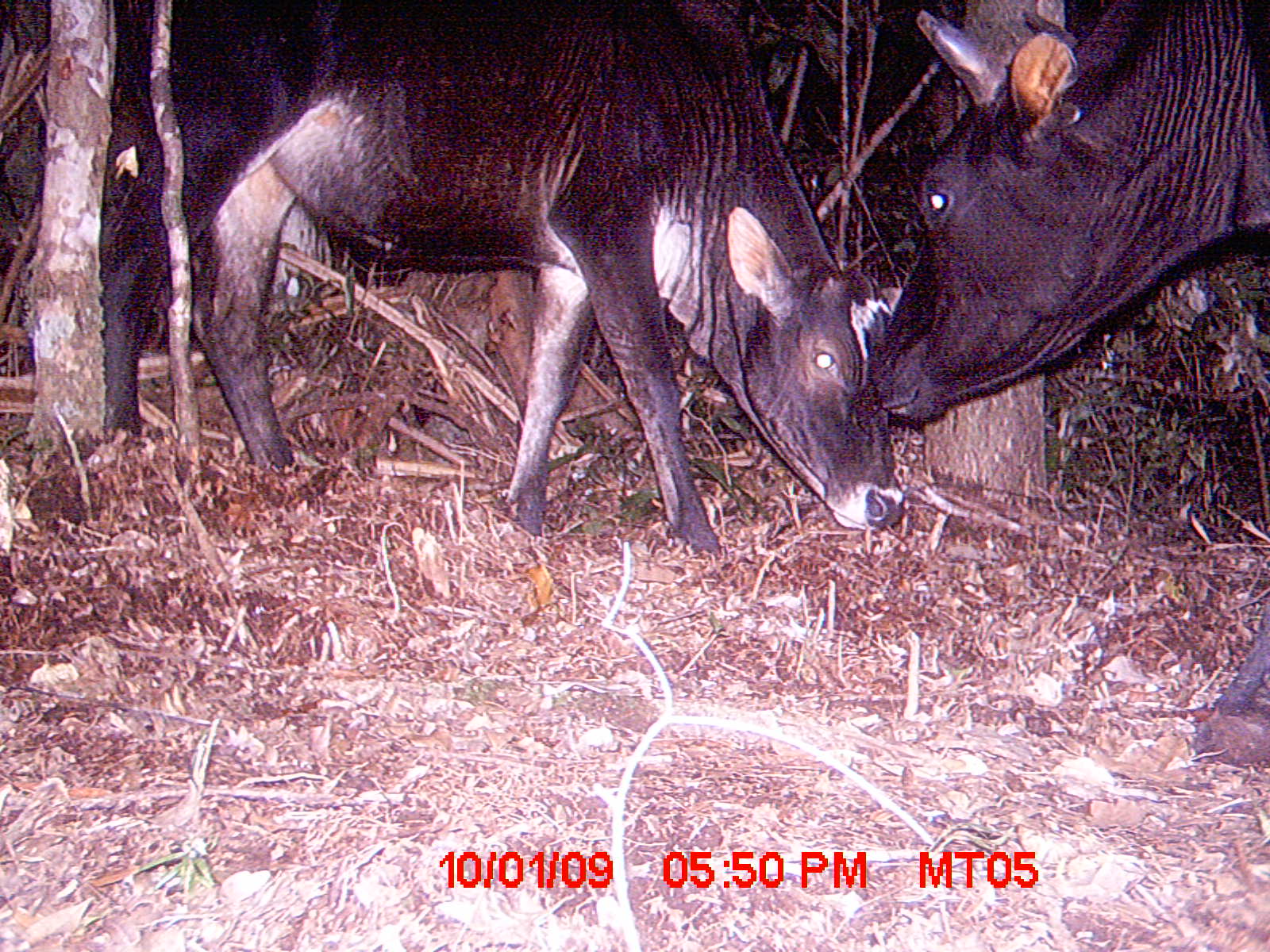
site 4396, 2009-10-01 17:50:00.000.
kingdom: Animalia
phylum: Chordata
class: Mammalia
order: Artiodactyla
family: Bovidae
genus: Bos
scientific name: Bos taurus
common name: domestic cattle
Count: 2.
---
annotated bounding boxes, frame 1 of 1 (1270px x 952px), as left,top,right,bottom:
bos taurus: 96,0,903,570; 866,0,1270,770